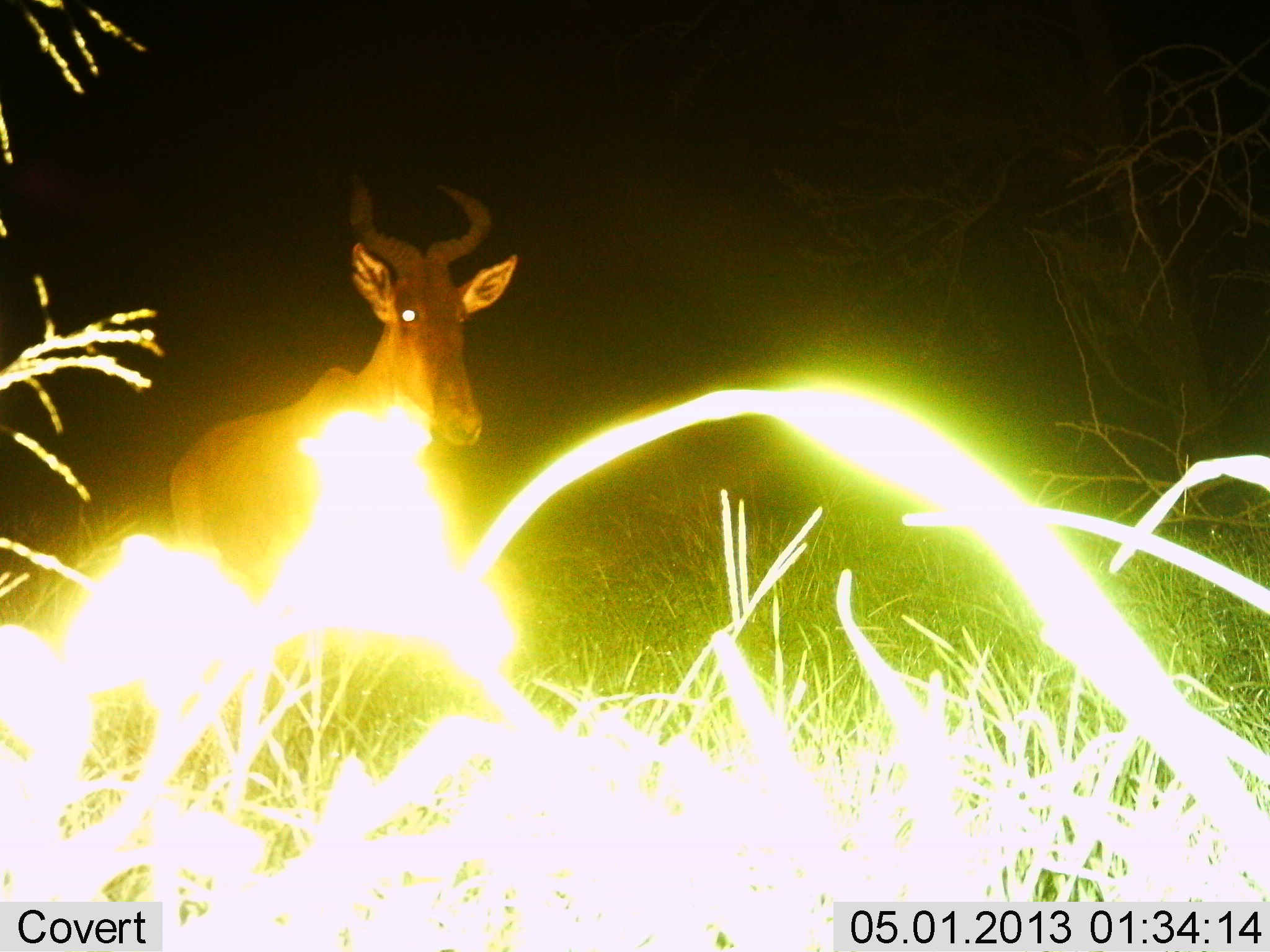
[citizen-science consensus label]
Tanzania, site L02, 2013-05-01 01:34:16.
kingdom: Animalia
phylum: Chordata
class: Mammalia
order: Artiodactyla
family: Bovidae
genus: Alcelaphus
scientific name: Alcelaphus buselaphus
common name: hartebeest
Hartebeest (Alcelaphus buselaphus), count 1. Behavior (volunteer vote fractions): standing 88%, resting 0%, moving 9%, interacting 3%. Young present (vote fraction): 0%. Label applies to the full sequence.